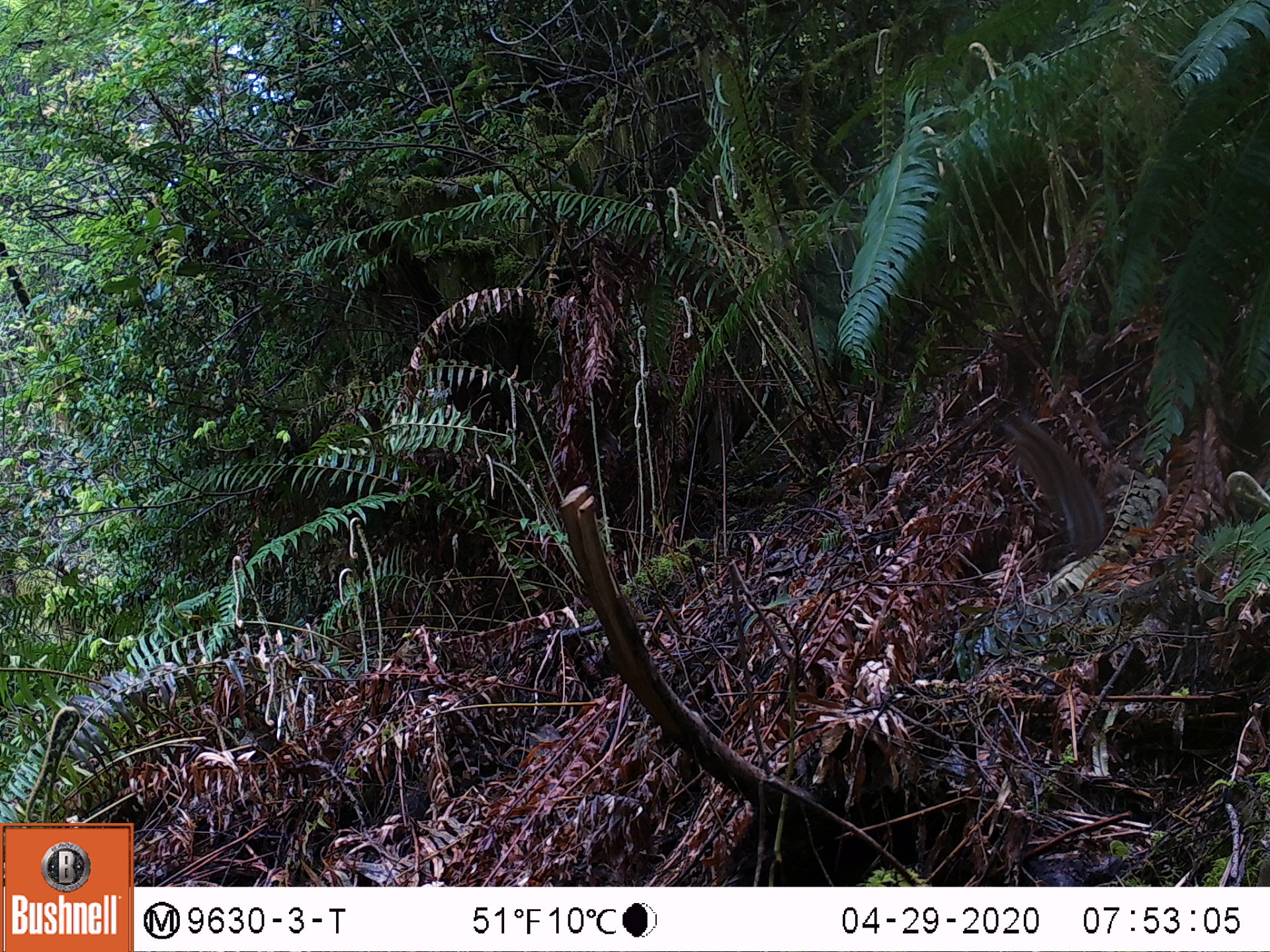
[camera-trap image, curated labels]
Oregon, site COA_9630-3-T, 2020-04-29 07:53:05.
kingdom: Animalia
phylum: Chordata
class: Mammalia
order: Rodentia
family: Sciuridae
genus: Neotamias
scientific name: Neotamias townsendii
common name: townsend's chipmunk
Townsend's chipmunk (Neotamias townsendii).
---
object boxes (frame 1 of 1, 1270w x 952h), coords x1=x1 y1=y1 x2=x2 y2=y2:
townsend's chipmunk: x1=993 y1=405 x2=1113 y2=559